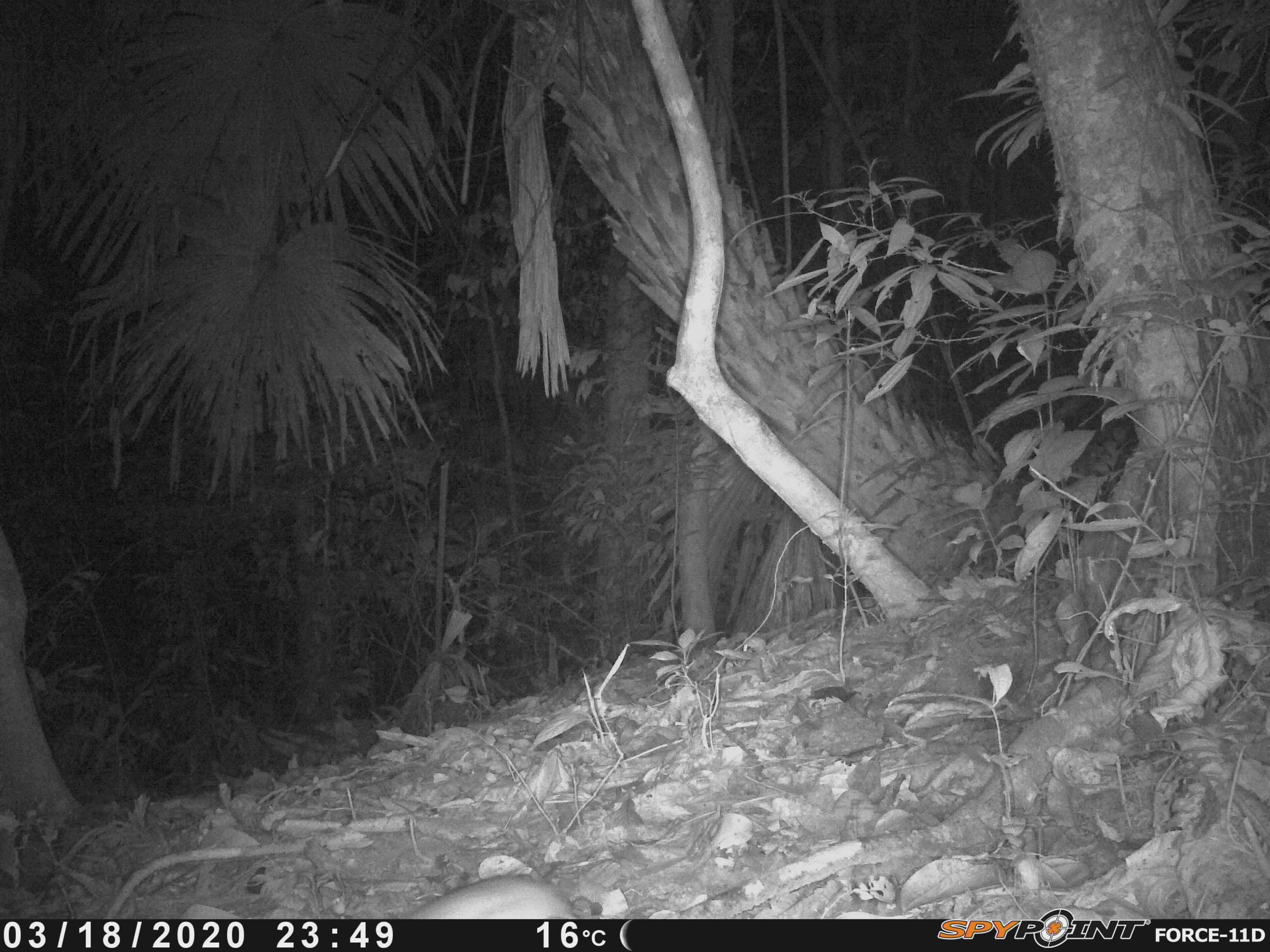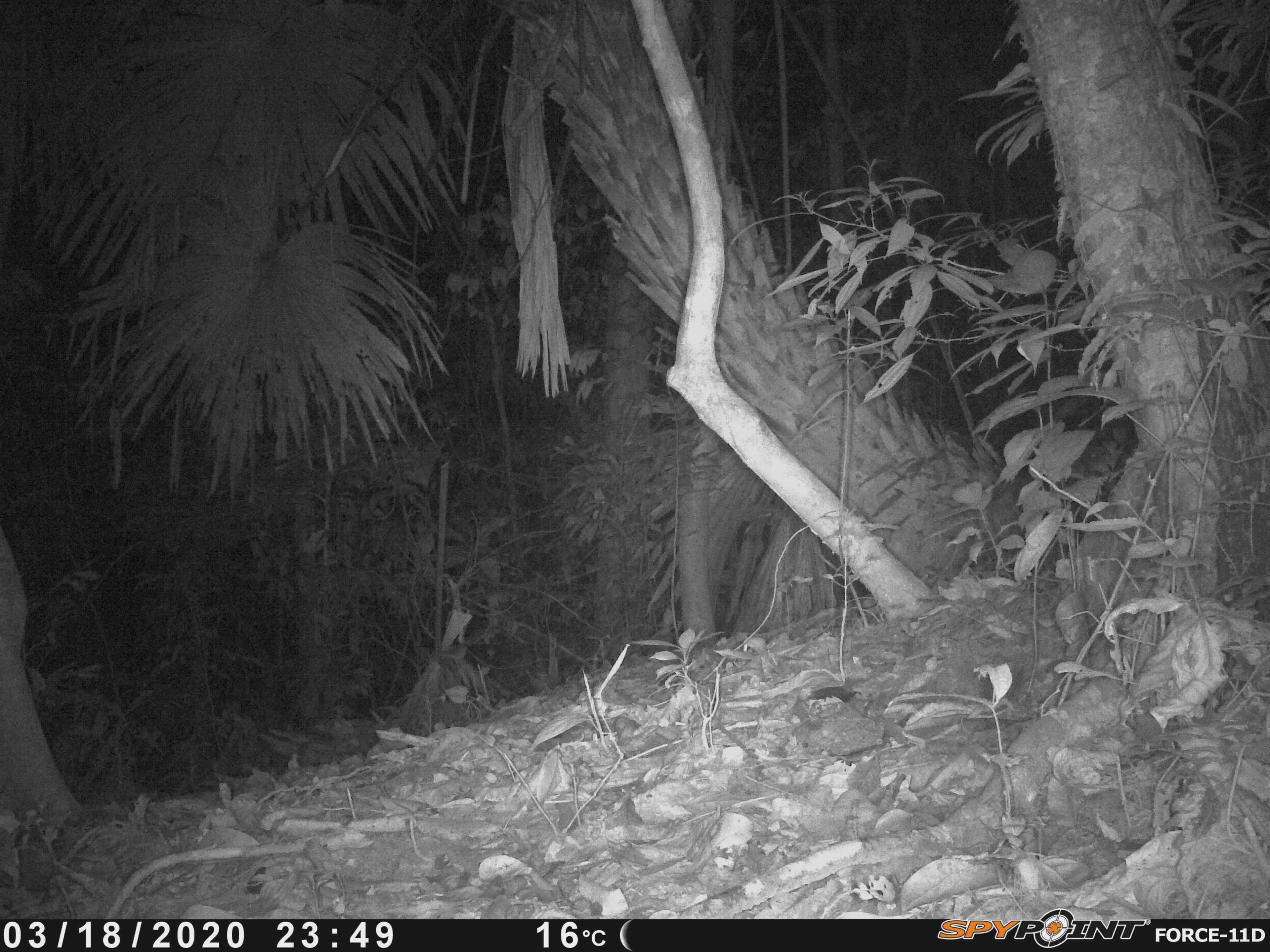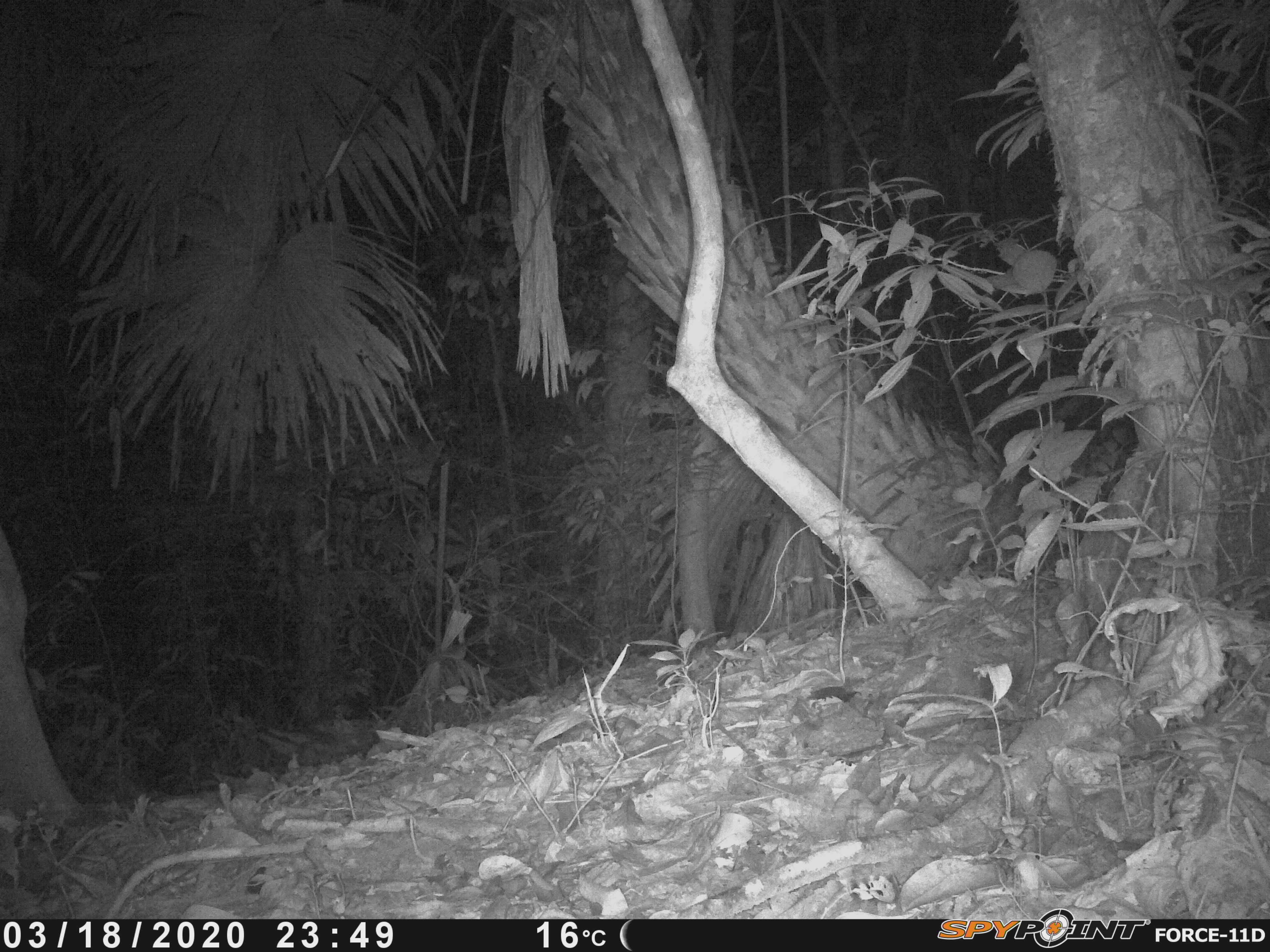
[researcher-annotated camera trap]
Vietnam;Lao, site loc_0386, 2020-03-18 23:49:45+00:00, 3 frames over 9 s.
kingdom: Animalia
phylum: Chordata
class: Mammalia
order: Rodentia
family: Muridae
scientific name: Muridae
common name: old-world mice and rats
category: unidentified murid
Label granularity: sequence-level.